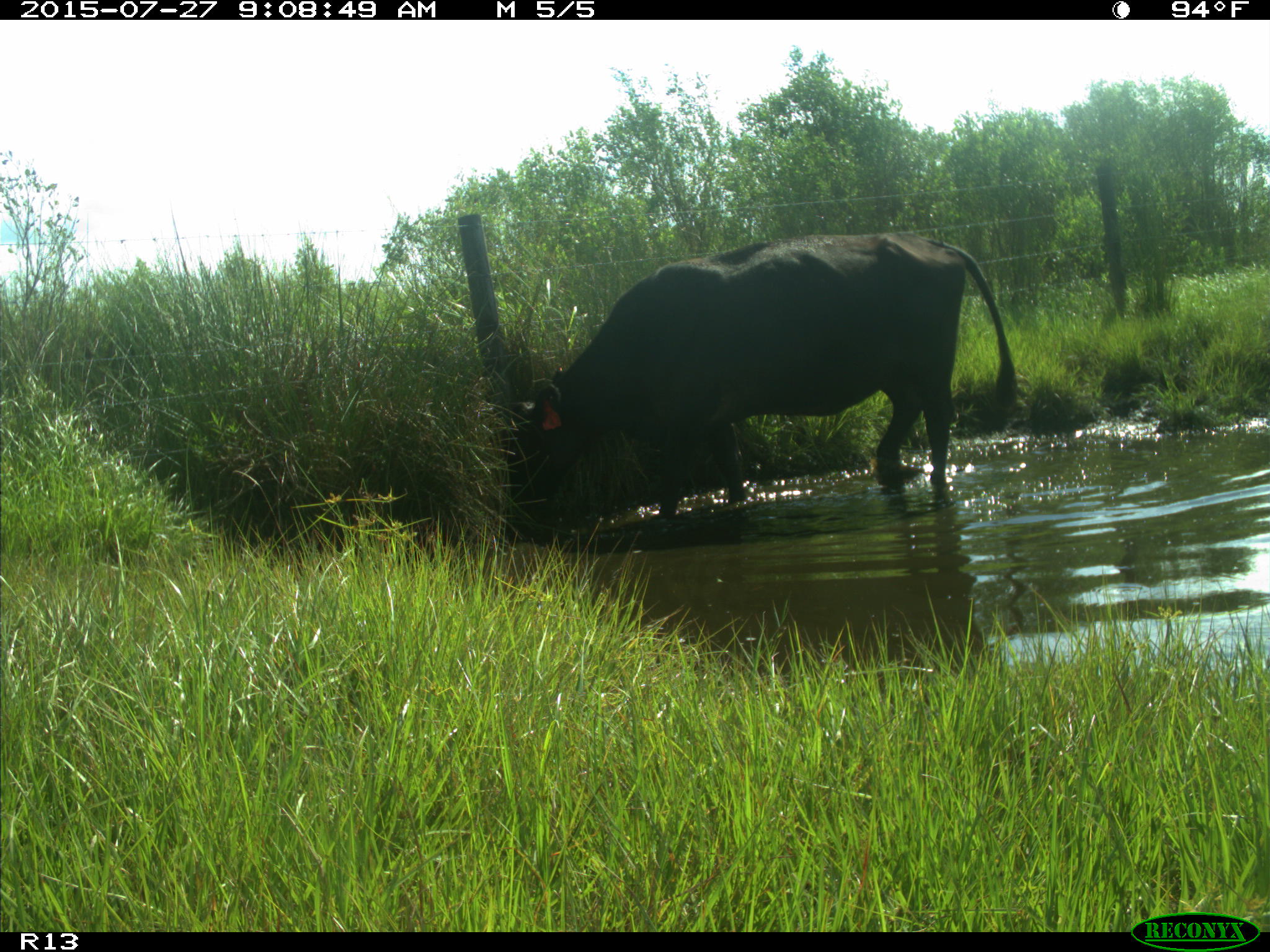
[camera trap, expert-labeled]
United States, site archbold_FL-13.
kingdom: Animalia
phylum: Chordata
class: Mammalia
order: Artiodactyla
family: Suidae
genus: Sus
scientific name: Sus scrofa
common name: wild boar